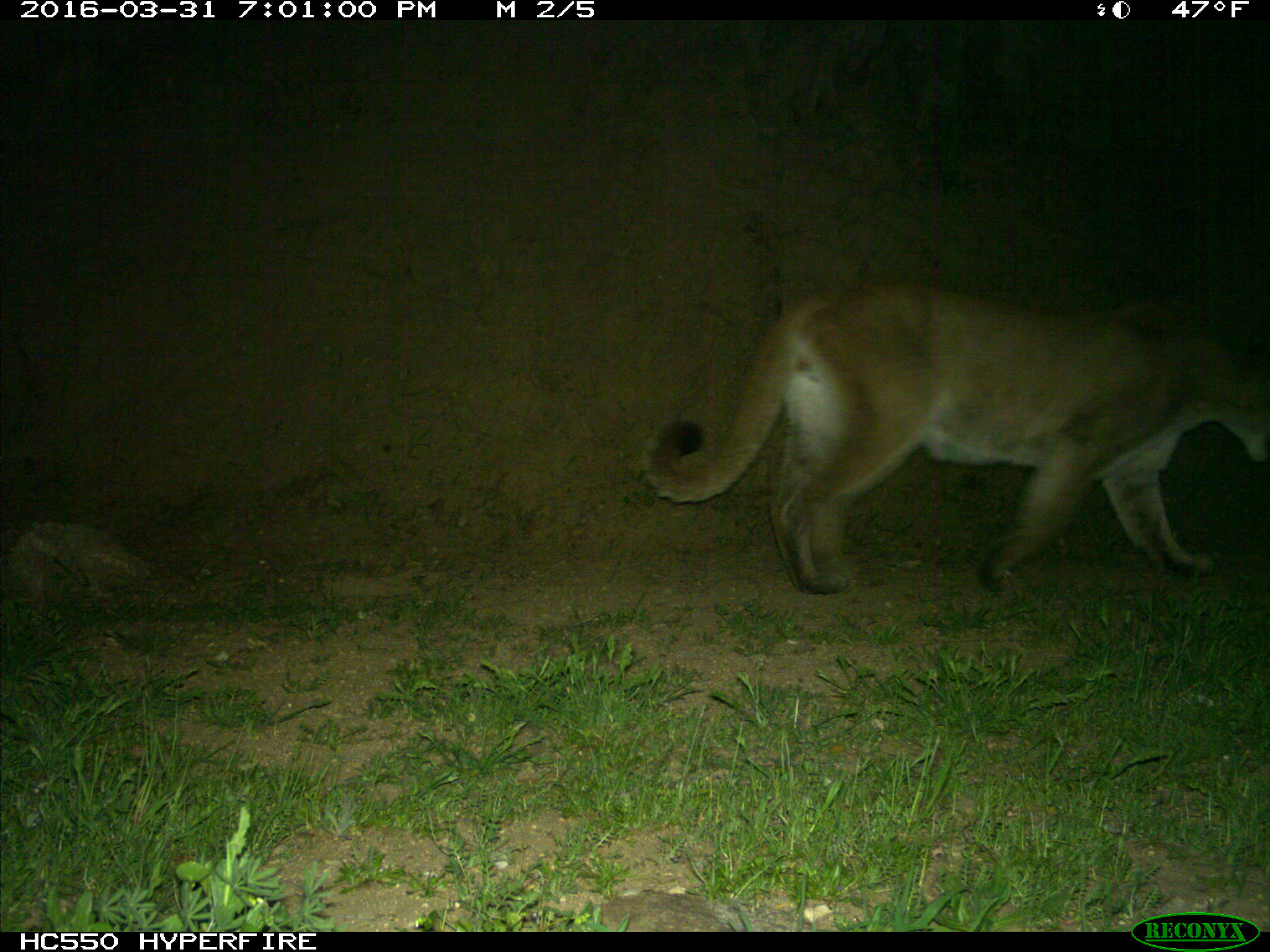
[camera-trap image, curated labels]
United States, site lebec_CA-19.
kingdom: Animalia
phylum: Chordata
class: Mammalia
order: Carnivora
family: Felidae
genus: Puma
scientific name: Puma concolor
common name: mountain lion